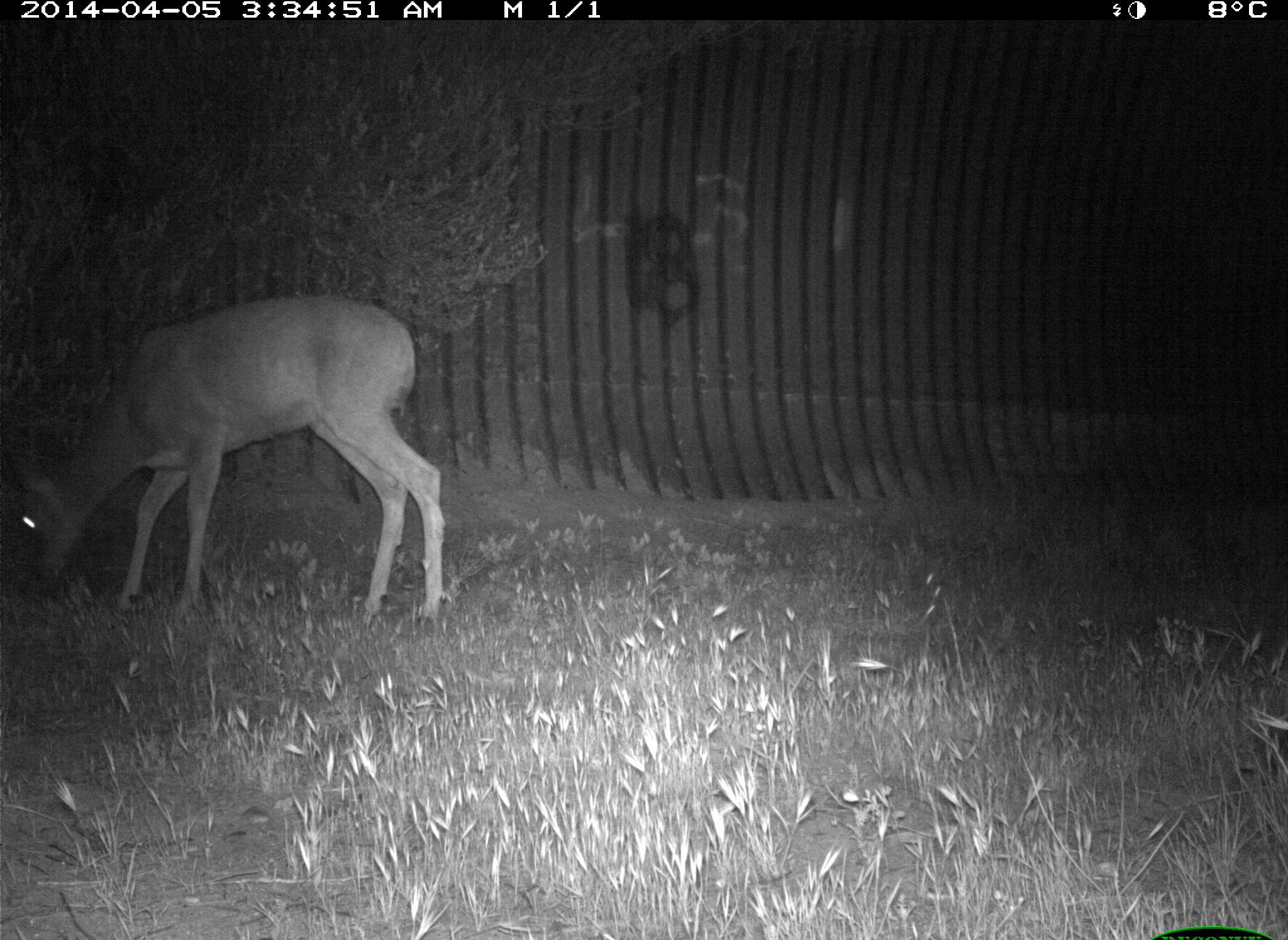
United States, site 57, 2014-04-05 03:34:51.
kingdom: Animalia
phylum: Chordata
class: Mammalia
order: Artiodactyla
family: Cervidae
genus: Odocoileus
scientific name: Odocoileus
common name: deer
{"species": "deer (Odocoileus)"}